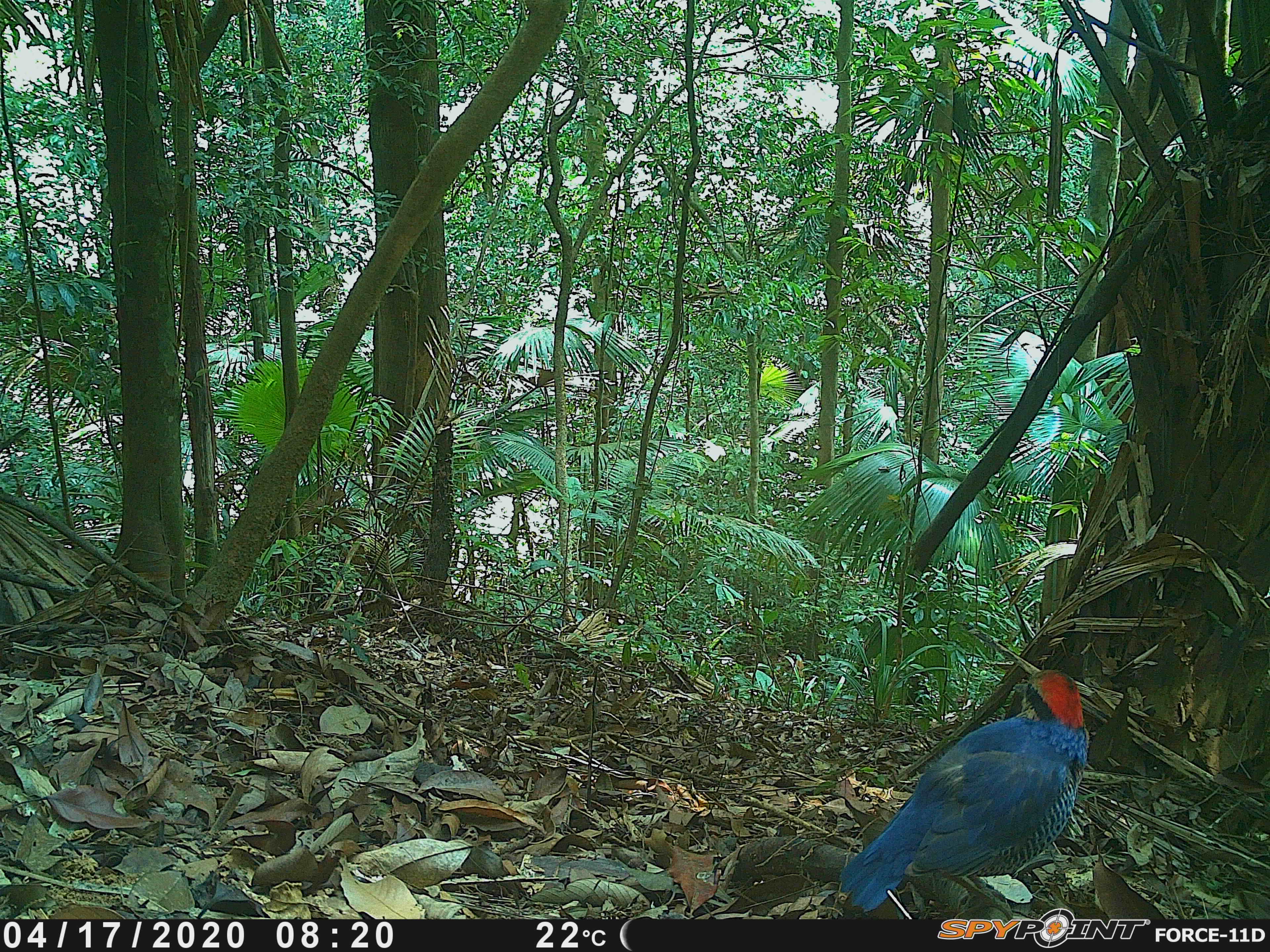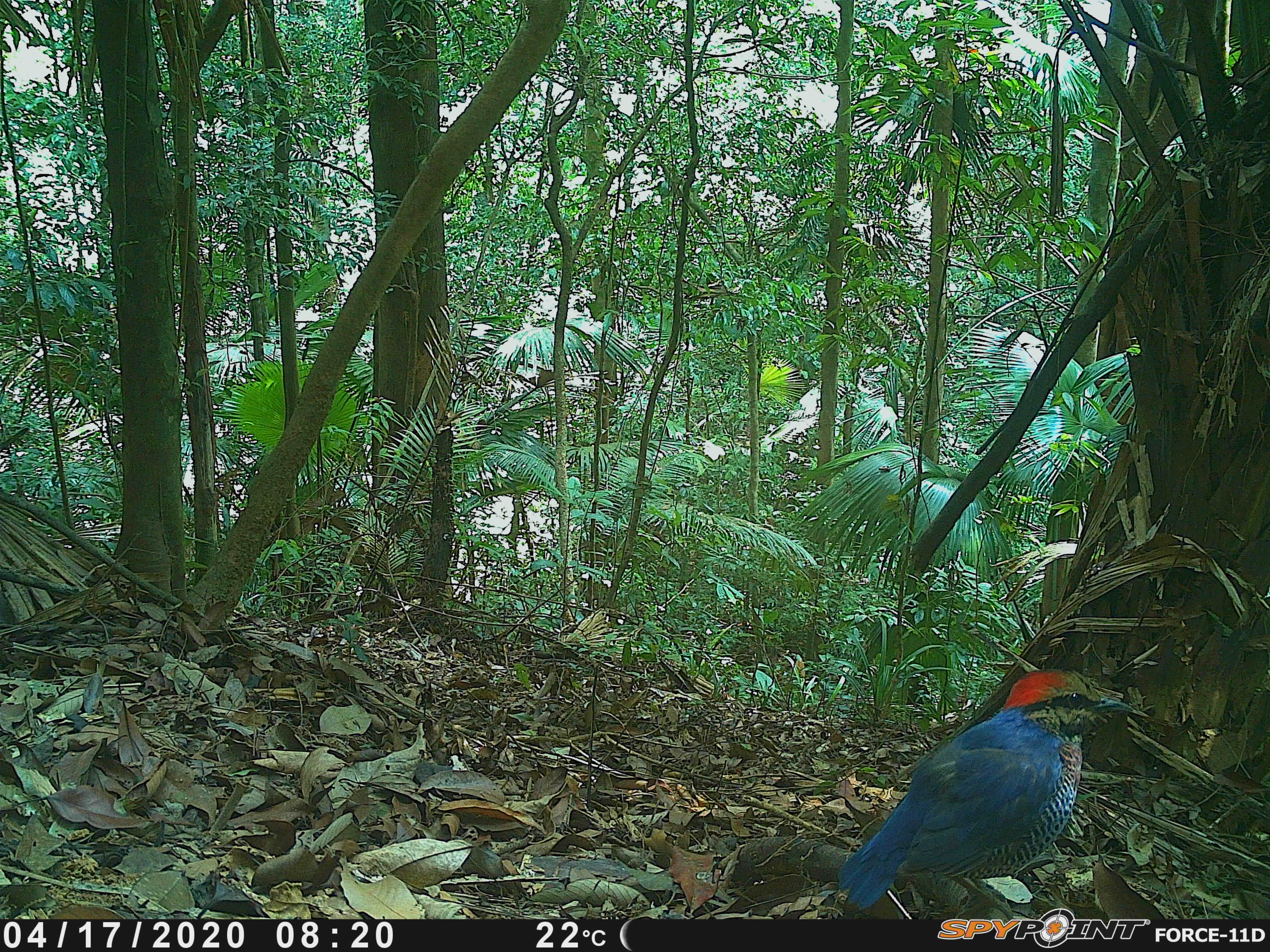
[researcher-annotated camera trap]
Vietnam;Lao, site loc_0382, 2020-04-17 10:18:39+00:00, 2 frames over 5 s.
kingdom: Animalia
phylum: Chordata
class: Aves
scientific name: Aves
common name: bird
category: unidentified bird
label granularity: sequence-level